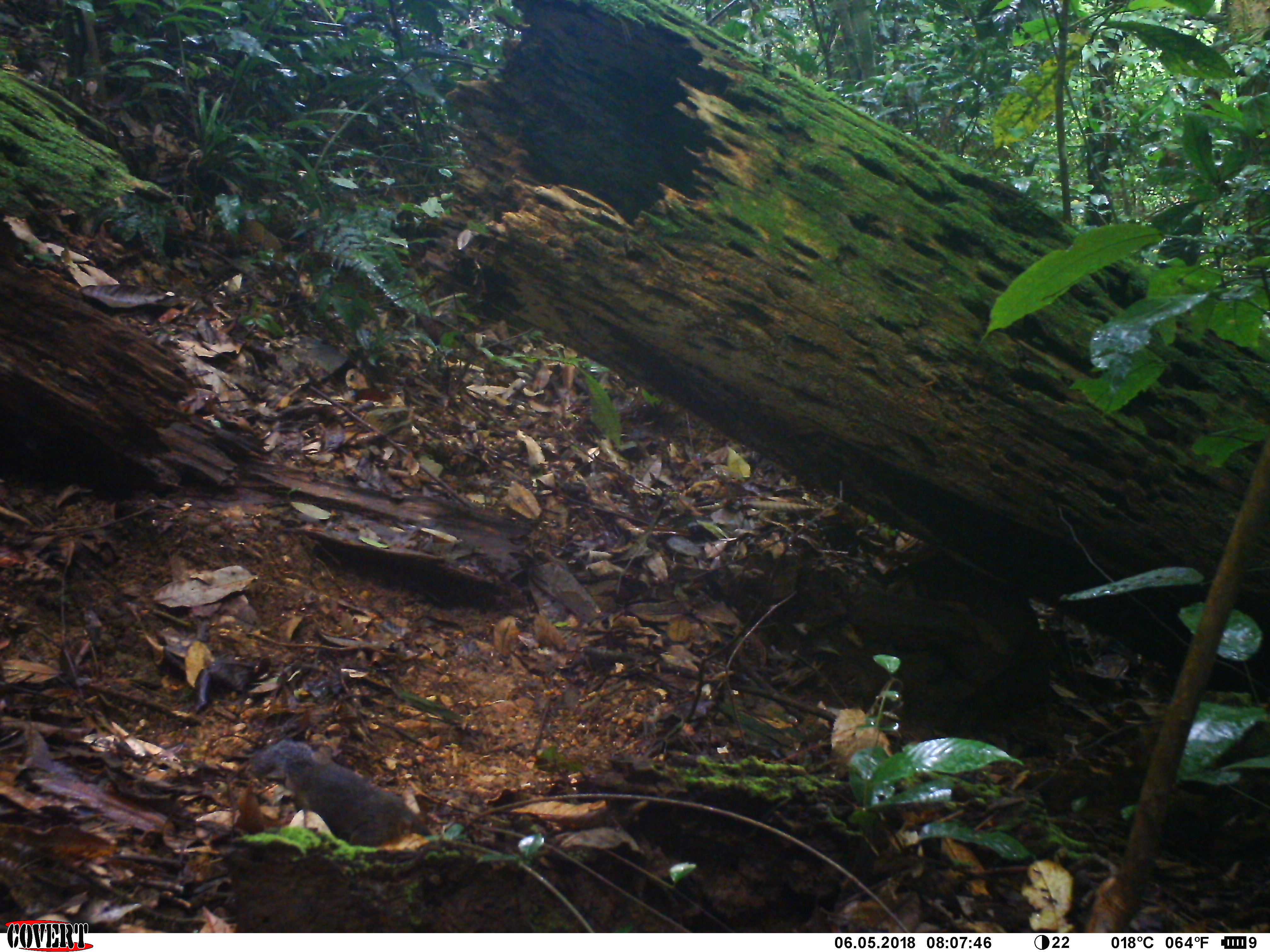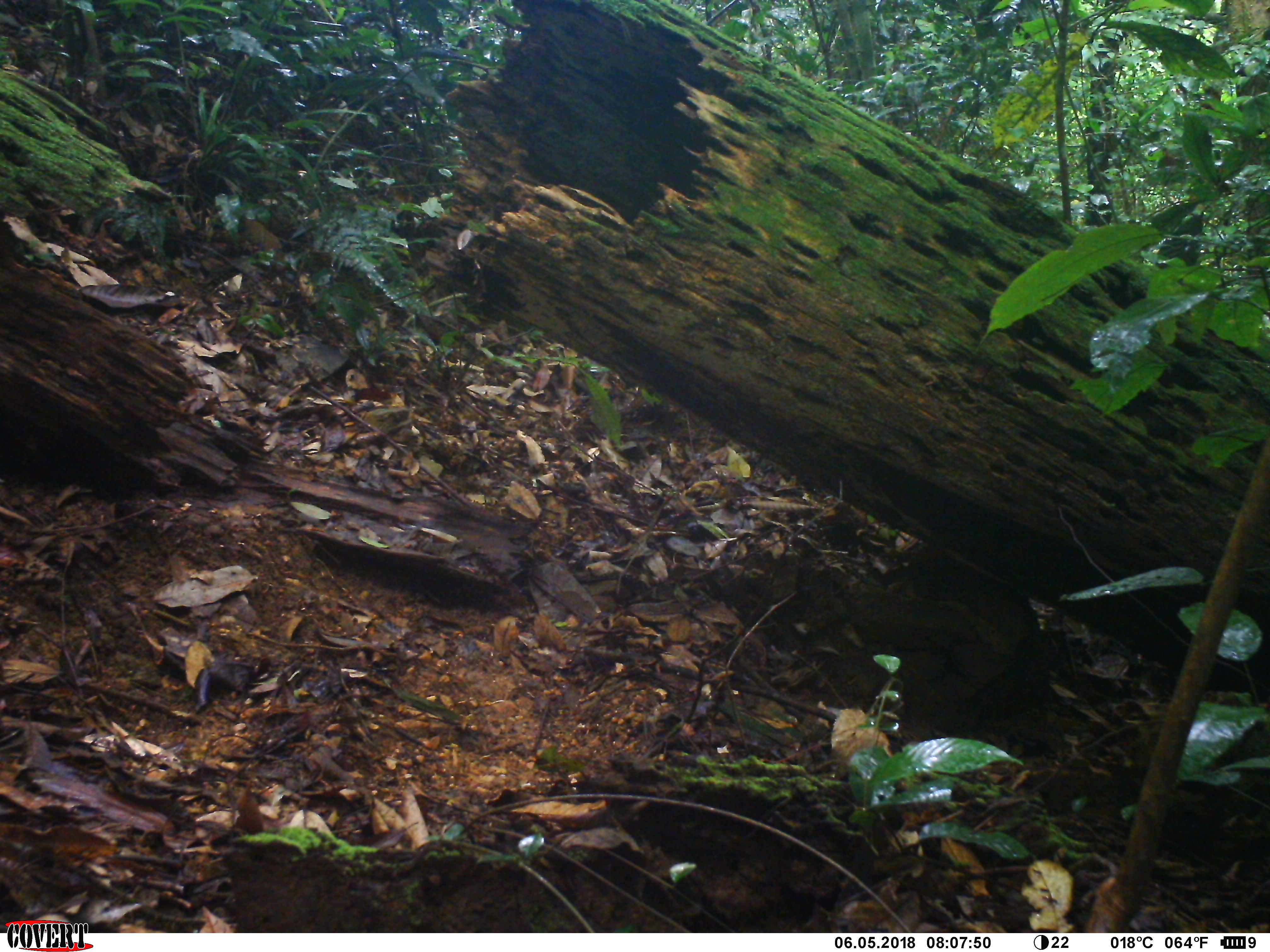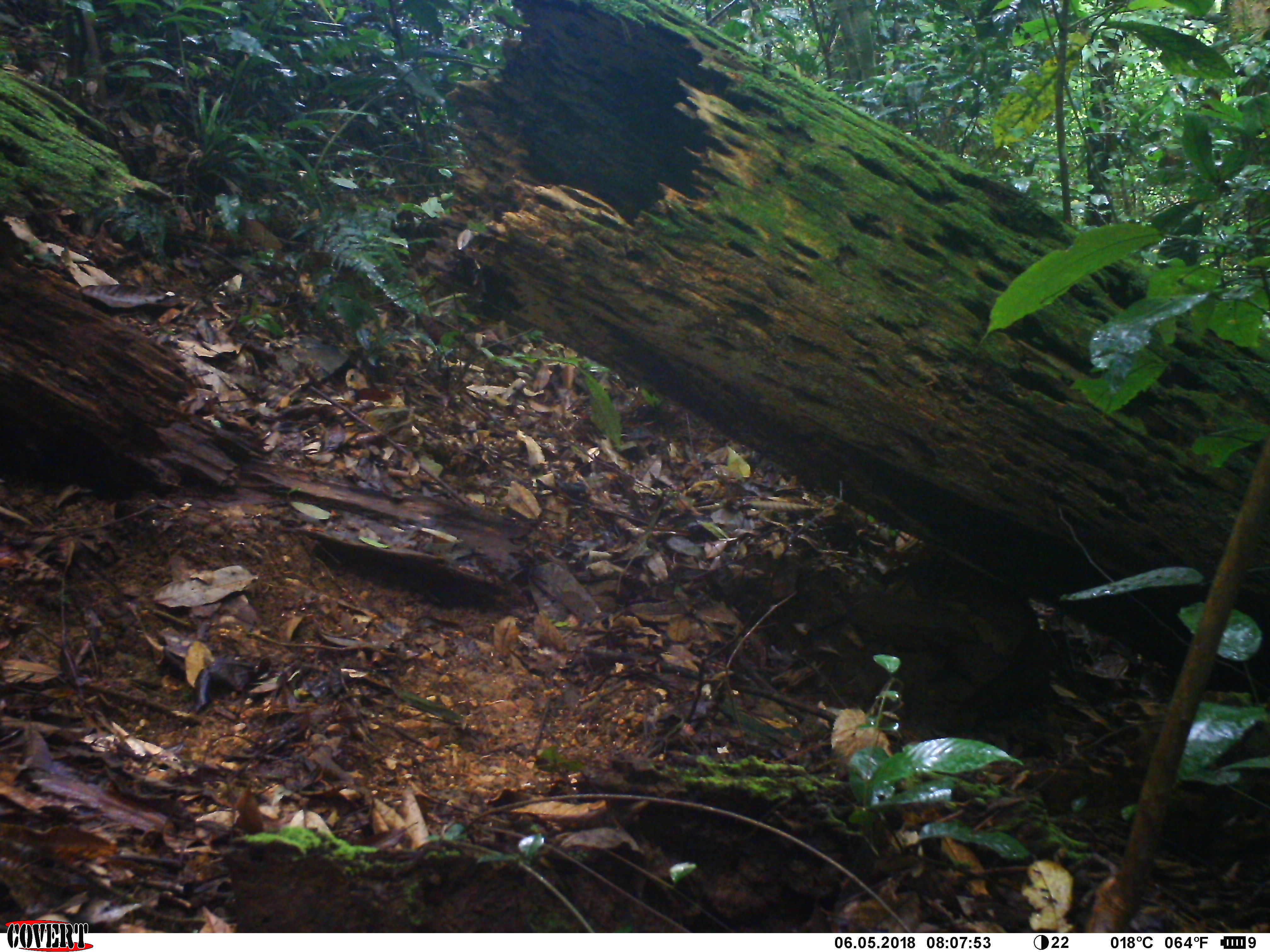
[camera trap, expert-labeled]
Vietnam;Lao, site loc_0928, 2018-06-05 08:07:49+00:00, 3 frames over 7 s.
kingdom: Animalia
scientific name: Animalia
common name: animal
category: unidentified animal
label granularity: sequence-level